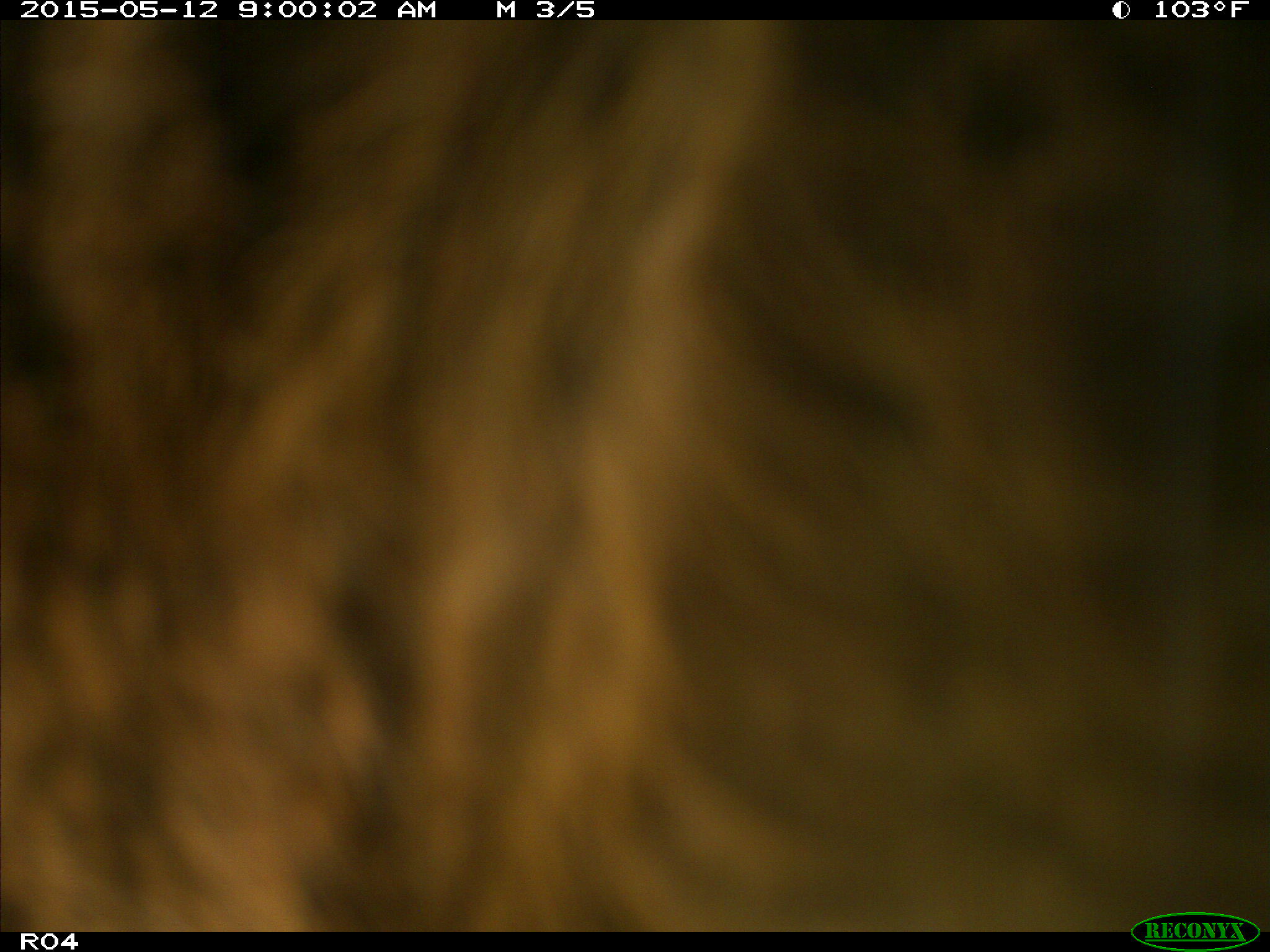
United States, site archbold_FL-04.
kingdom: Animalia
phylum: Chordata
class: Mammalia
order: Artiodactyla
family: Bovidae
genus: Bos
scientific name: Bos taurus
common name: domestic cow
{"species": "Bos taurus (domestic cow)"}